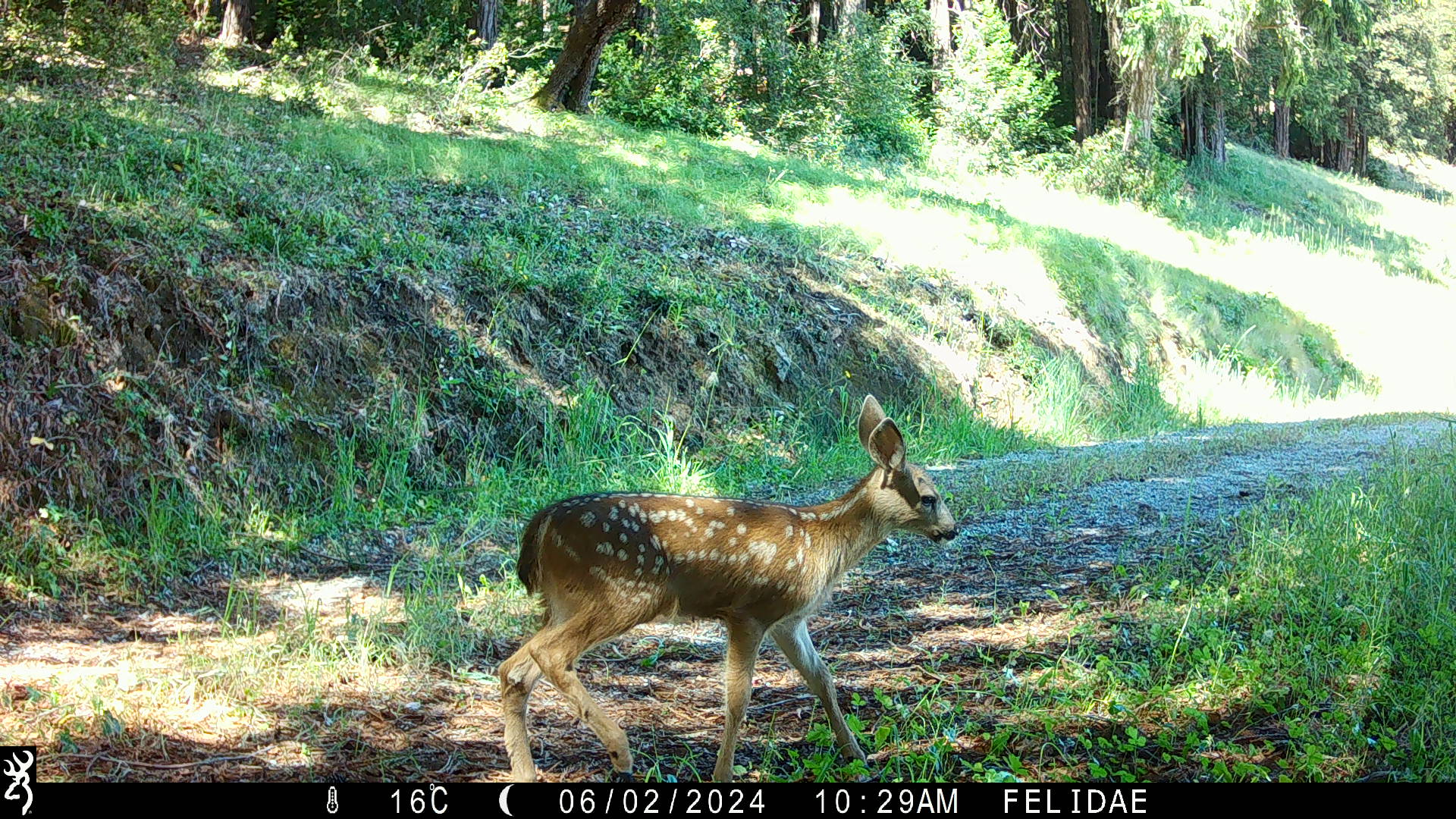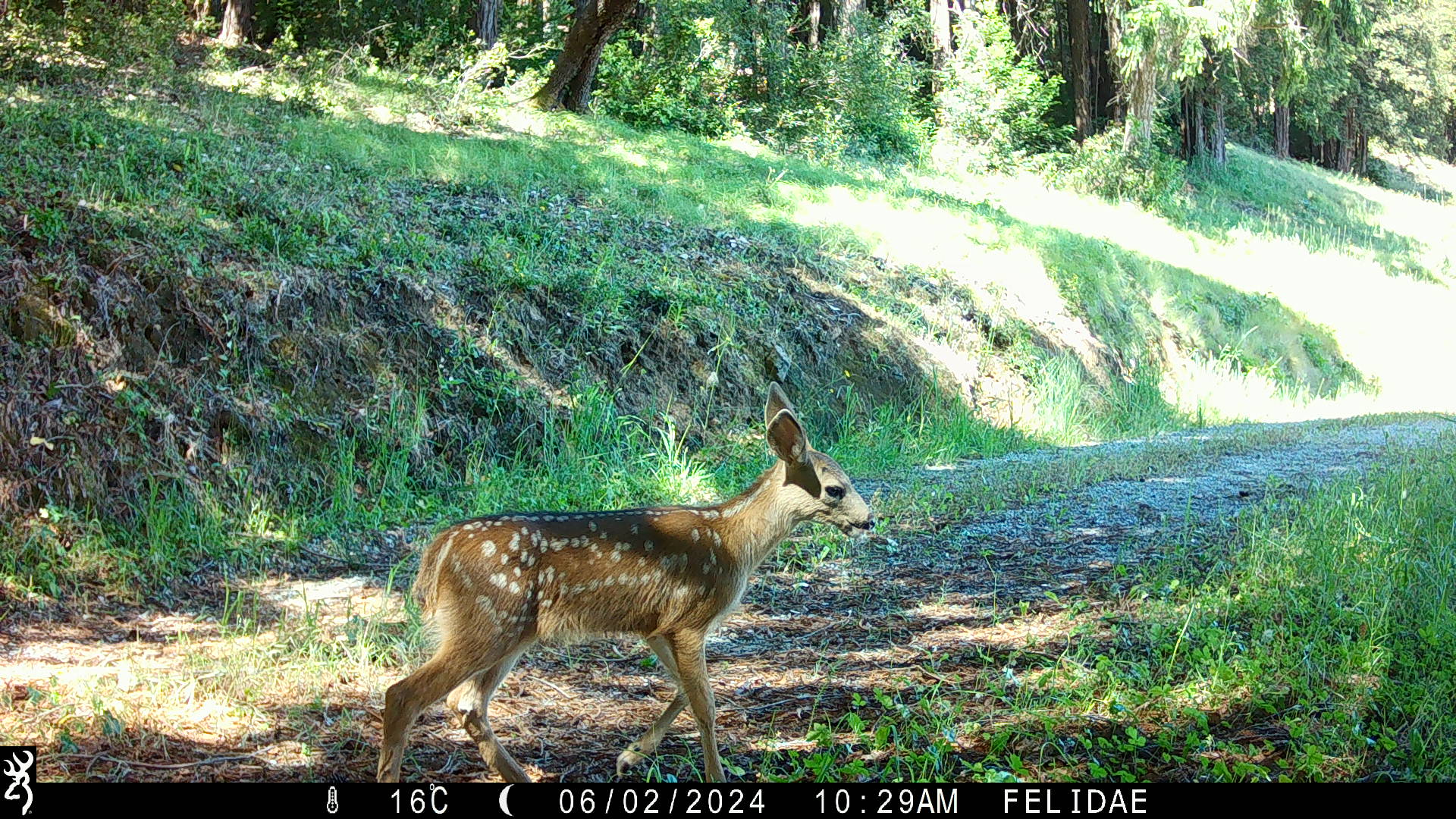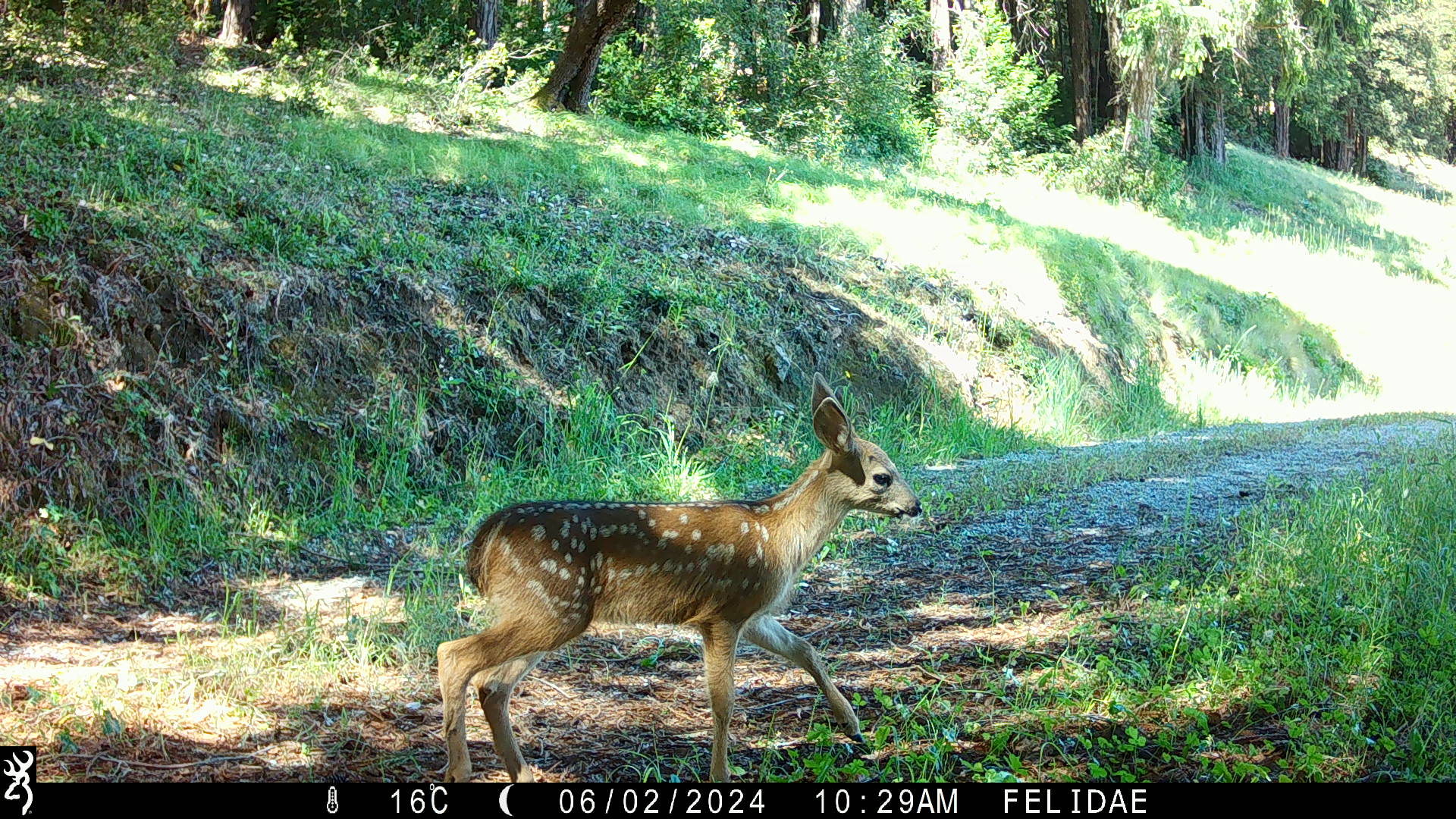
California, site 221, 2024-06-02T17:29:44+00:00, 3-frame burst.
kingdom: Animalia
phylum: Chordata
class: Mammalia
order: Artiodactyla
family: Cervidae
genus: Odocoileus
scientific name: Odocoileus hemionus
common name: mule deer